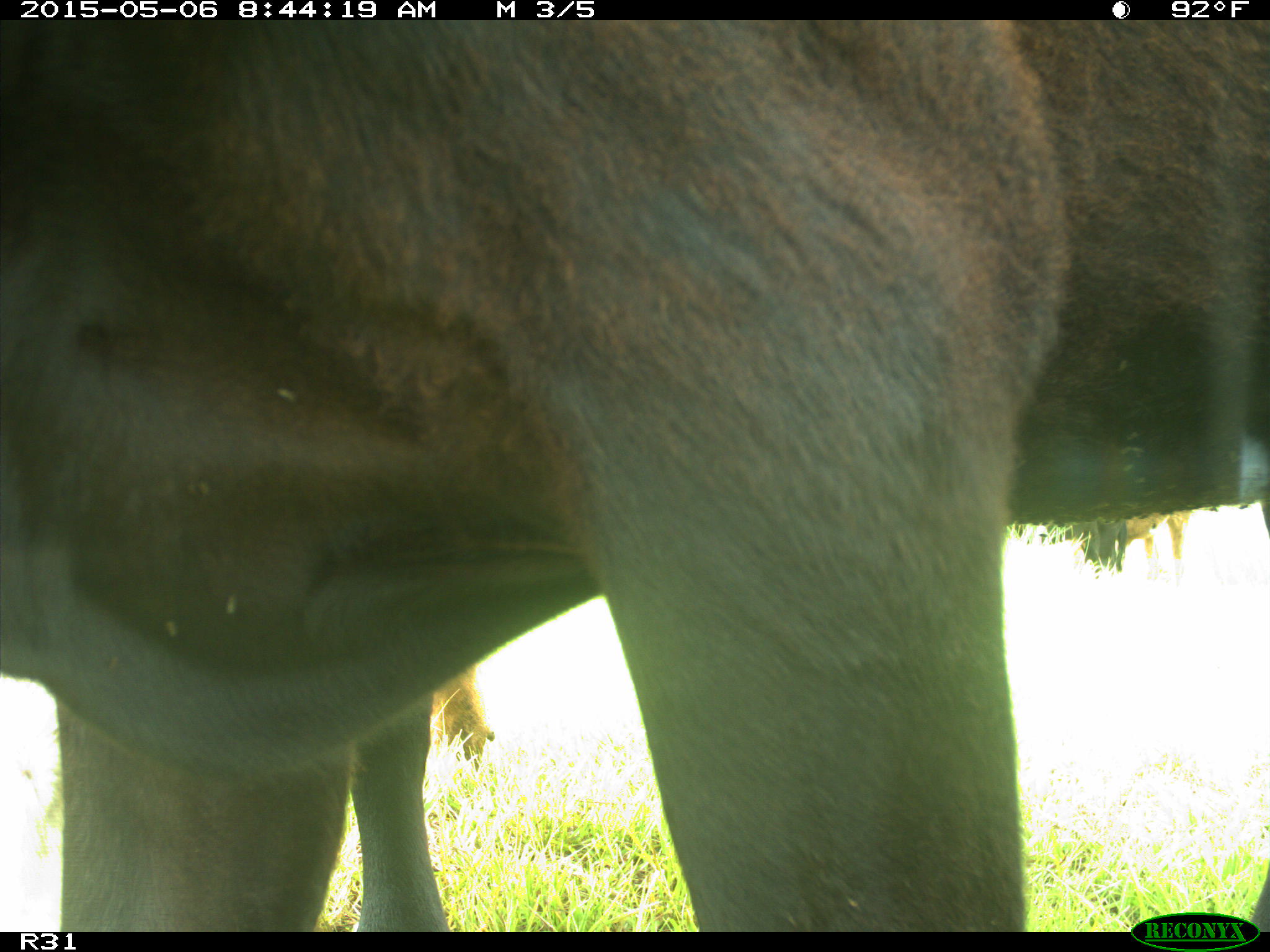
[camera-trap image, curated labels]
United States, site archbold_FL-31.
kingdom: Animalia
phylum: Chordata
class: Mammalia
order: Artiodactyla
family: Bovidae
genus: Bos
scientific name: Bos taurus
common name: domestic cow